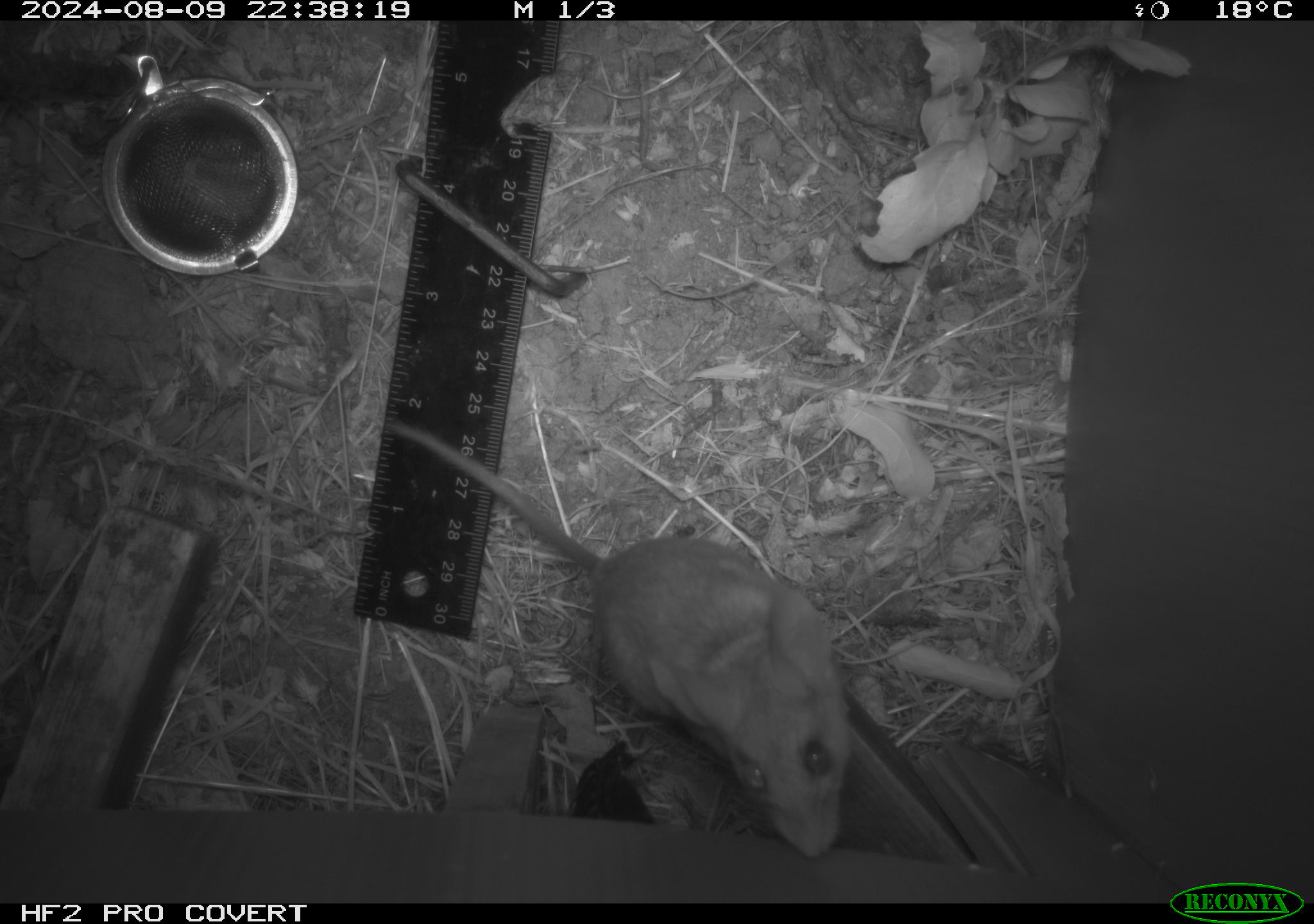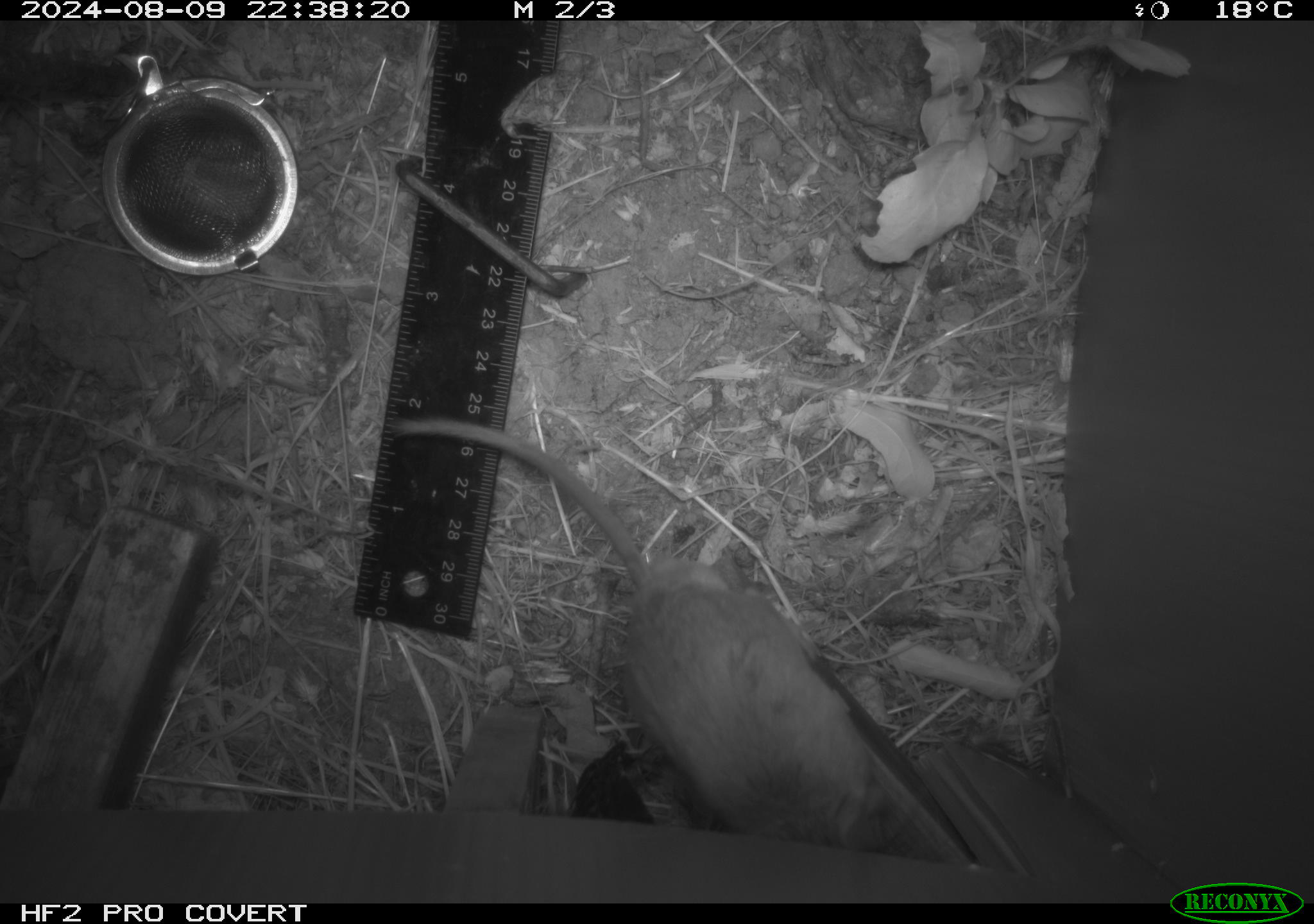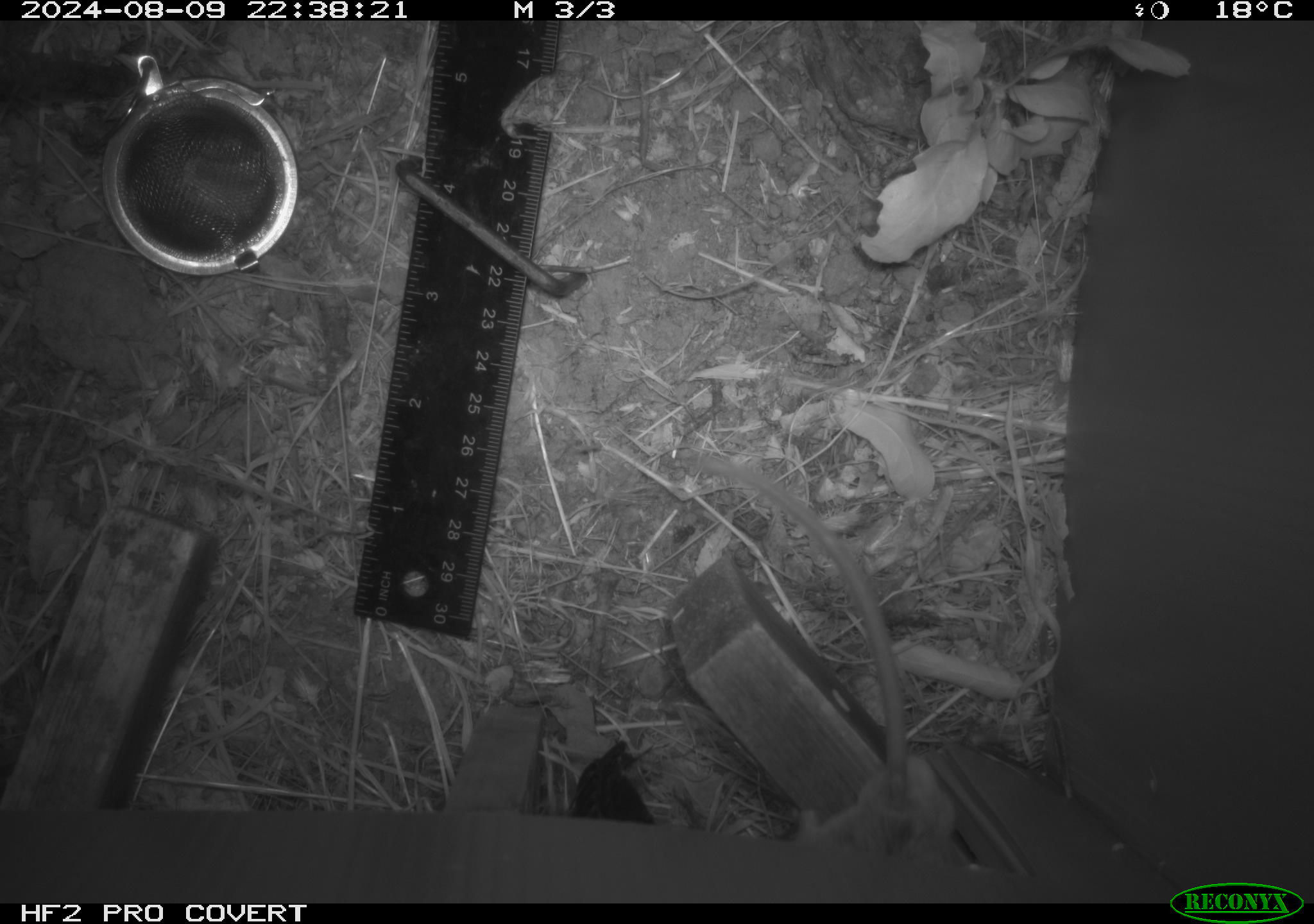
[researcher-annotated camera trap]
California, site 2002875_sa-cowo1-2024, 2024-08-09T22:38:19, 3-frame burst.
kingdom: Animalia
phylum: Chordata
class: Mammalia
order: Rodentia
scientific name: Rodentia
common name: mouse species